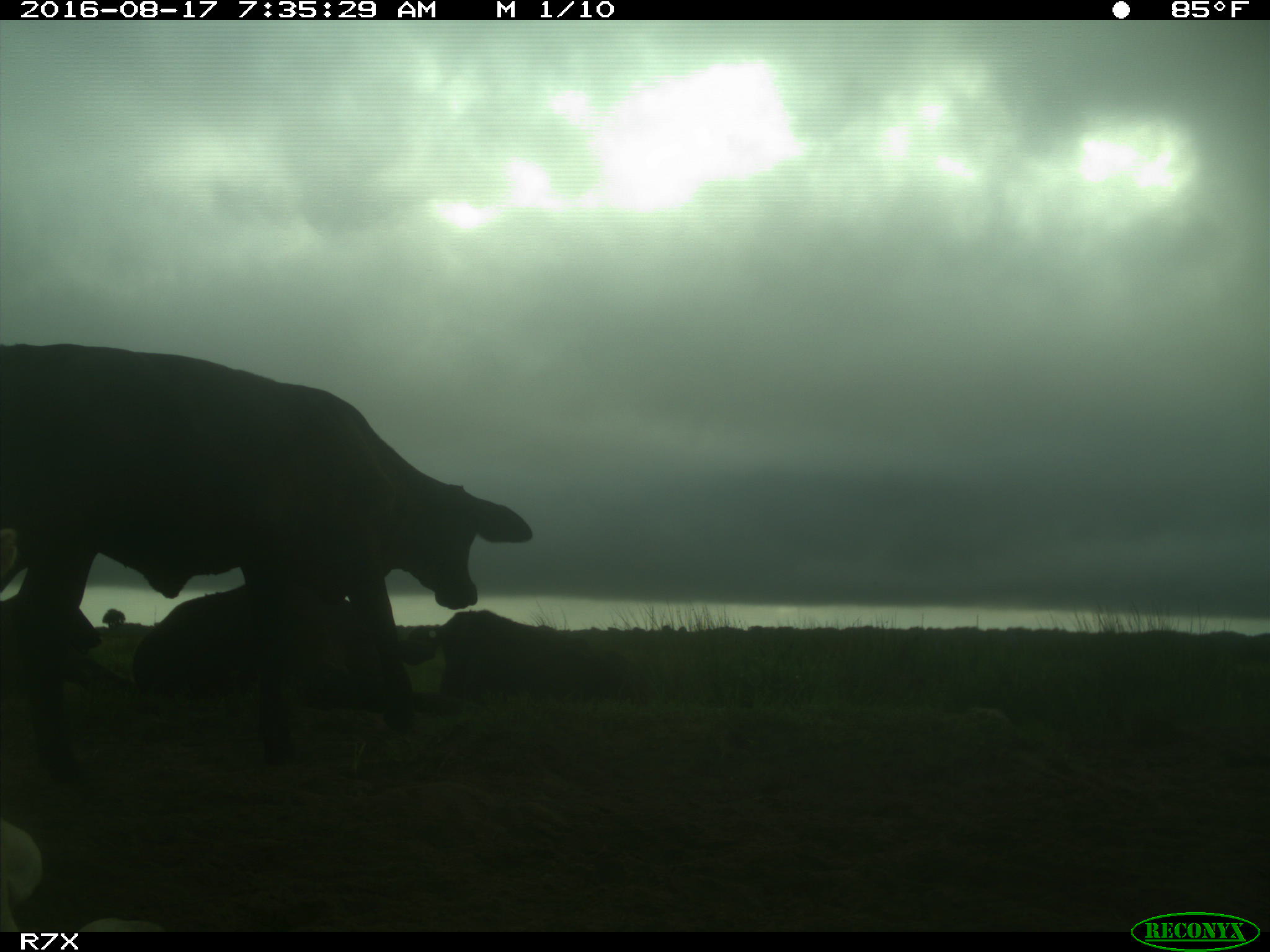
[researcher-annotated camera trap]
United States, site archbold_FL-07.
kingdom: Animalia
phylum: Chordata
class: Mammalia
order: Artiodactyla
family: Bovidae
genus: Bos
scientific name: Bos taurus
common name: domestic cow